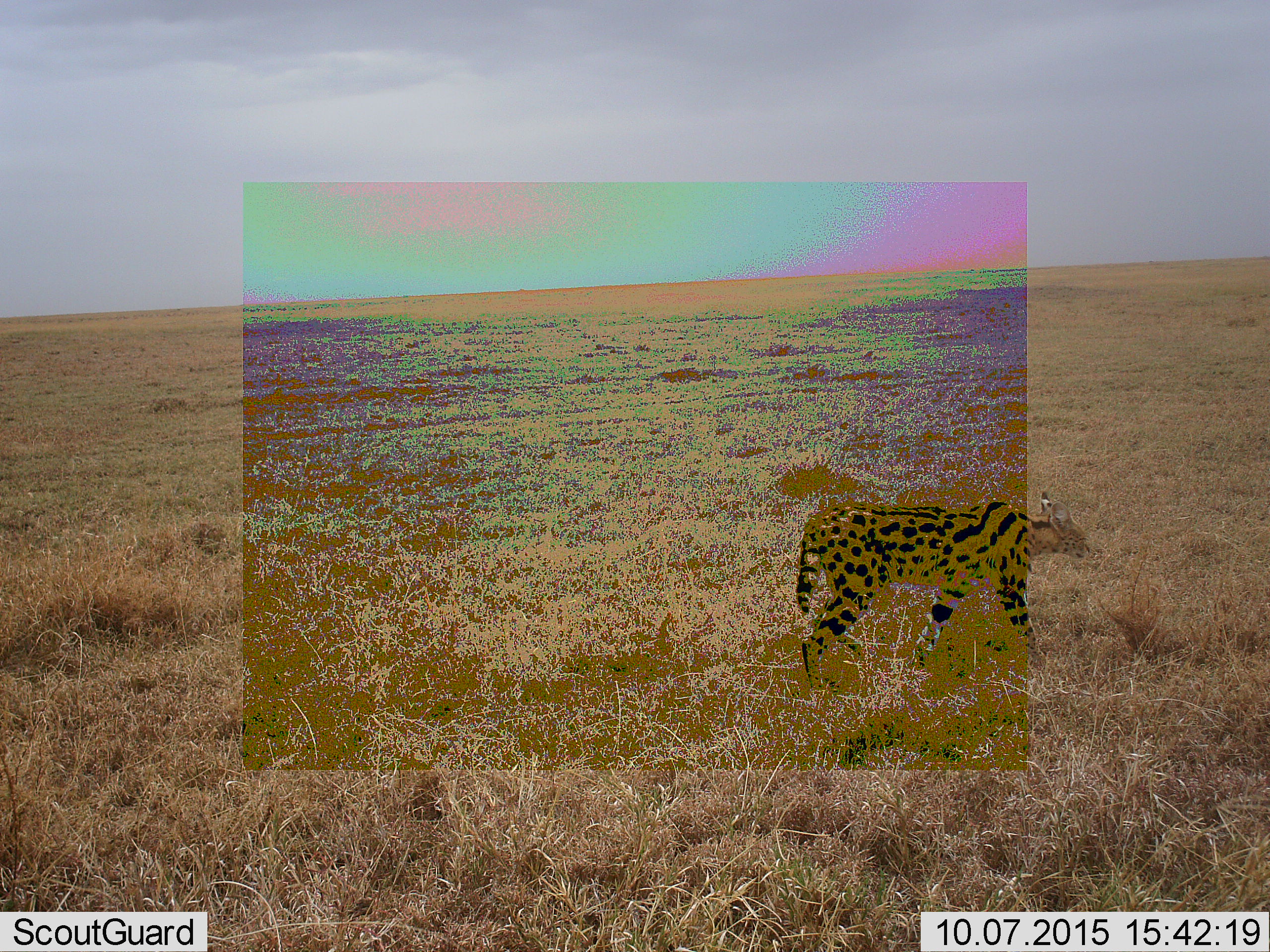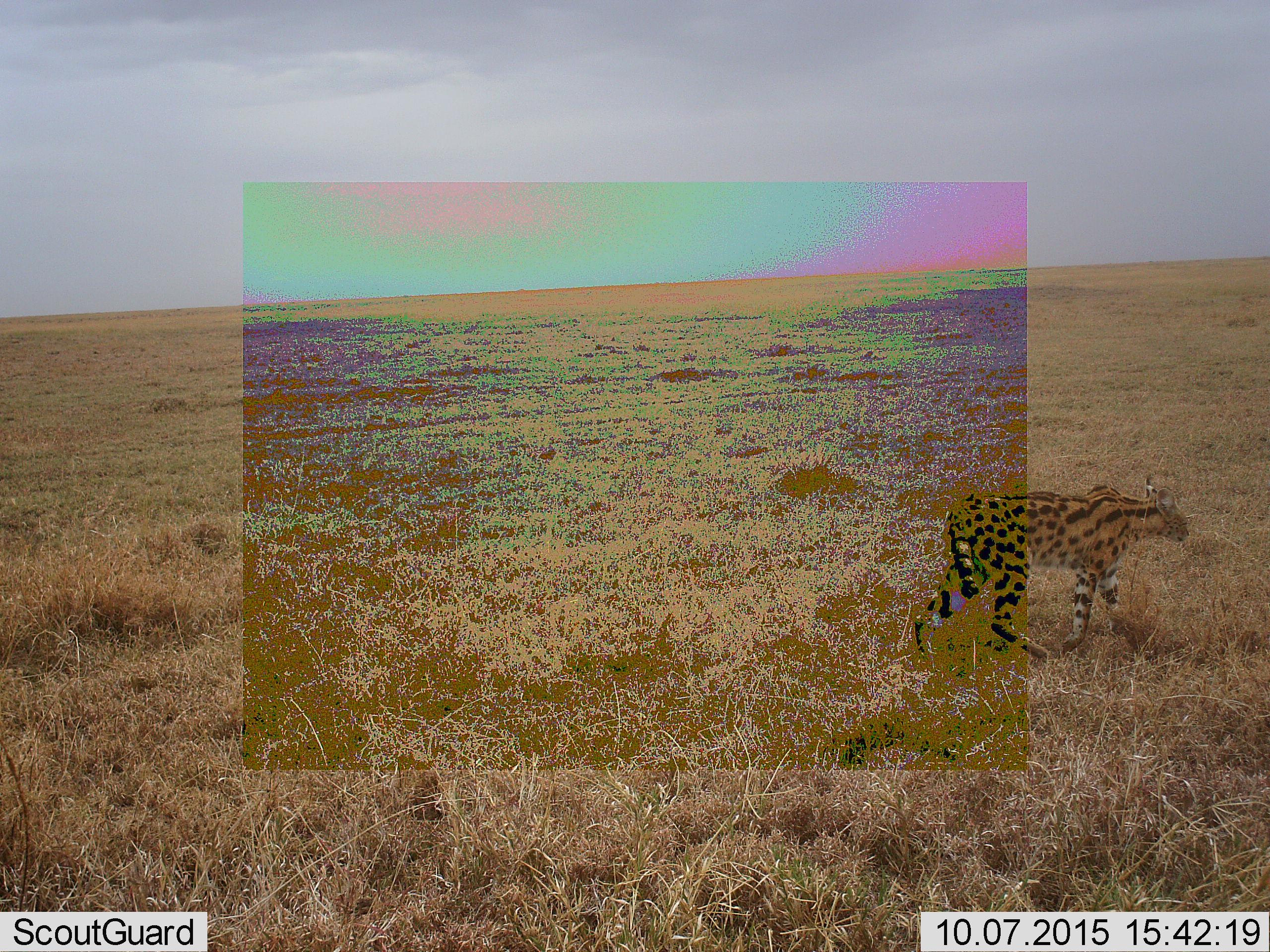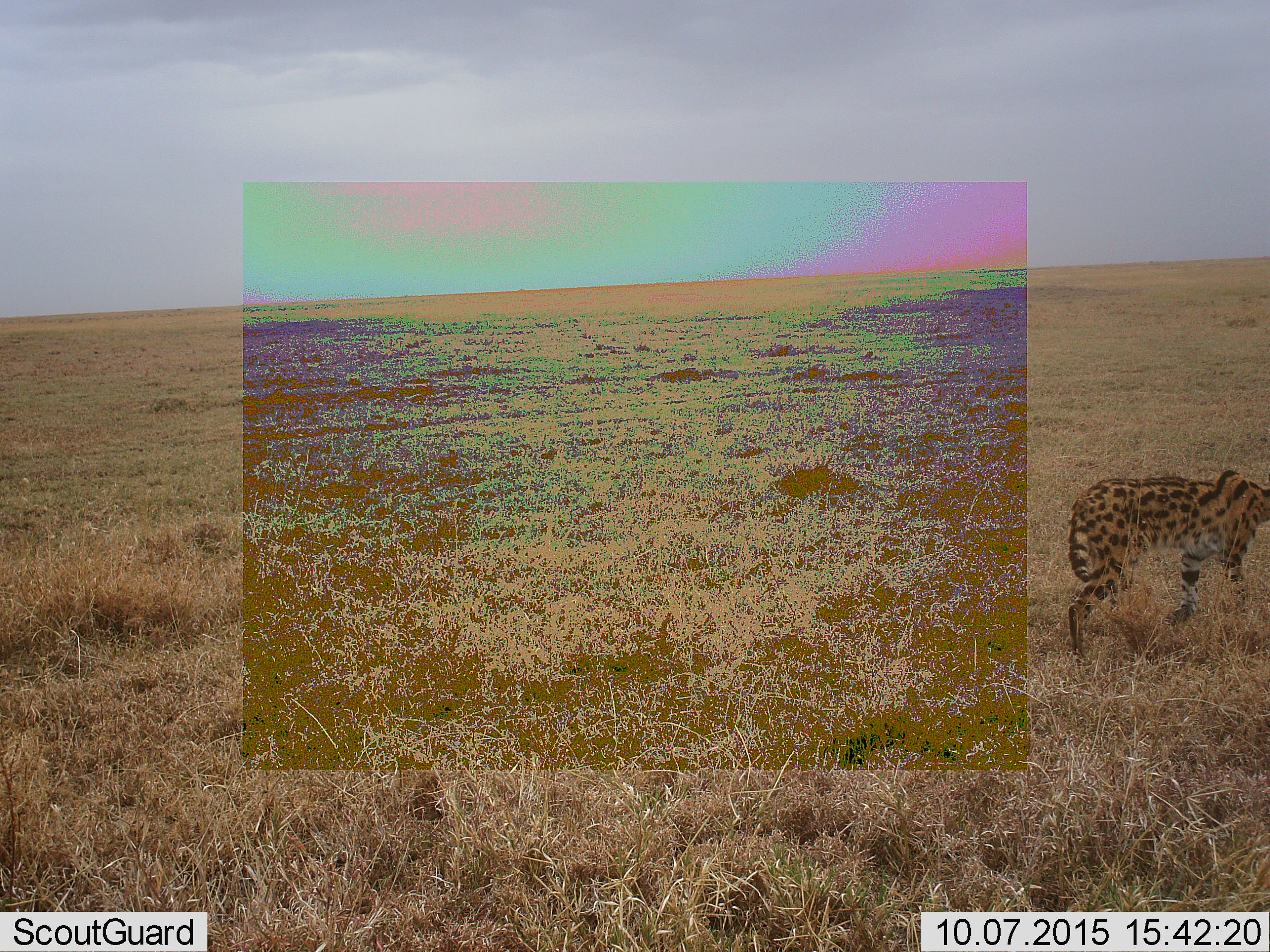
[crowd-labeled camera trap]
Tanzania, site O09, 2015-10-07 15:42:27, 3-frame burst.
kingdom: Animalia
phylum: Chordata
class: Mammalia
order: Carnivora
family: Felidae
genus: Leptailurus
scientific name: Leptailurus serval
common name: serval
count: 1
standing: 0%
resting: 0%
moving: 100%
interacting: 0%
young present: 0%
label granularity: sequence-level